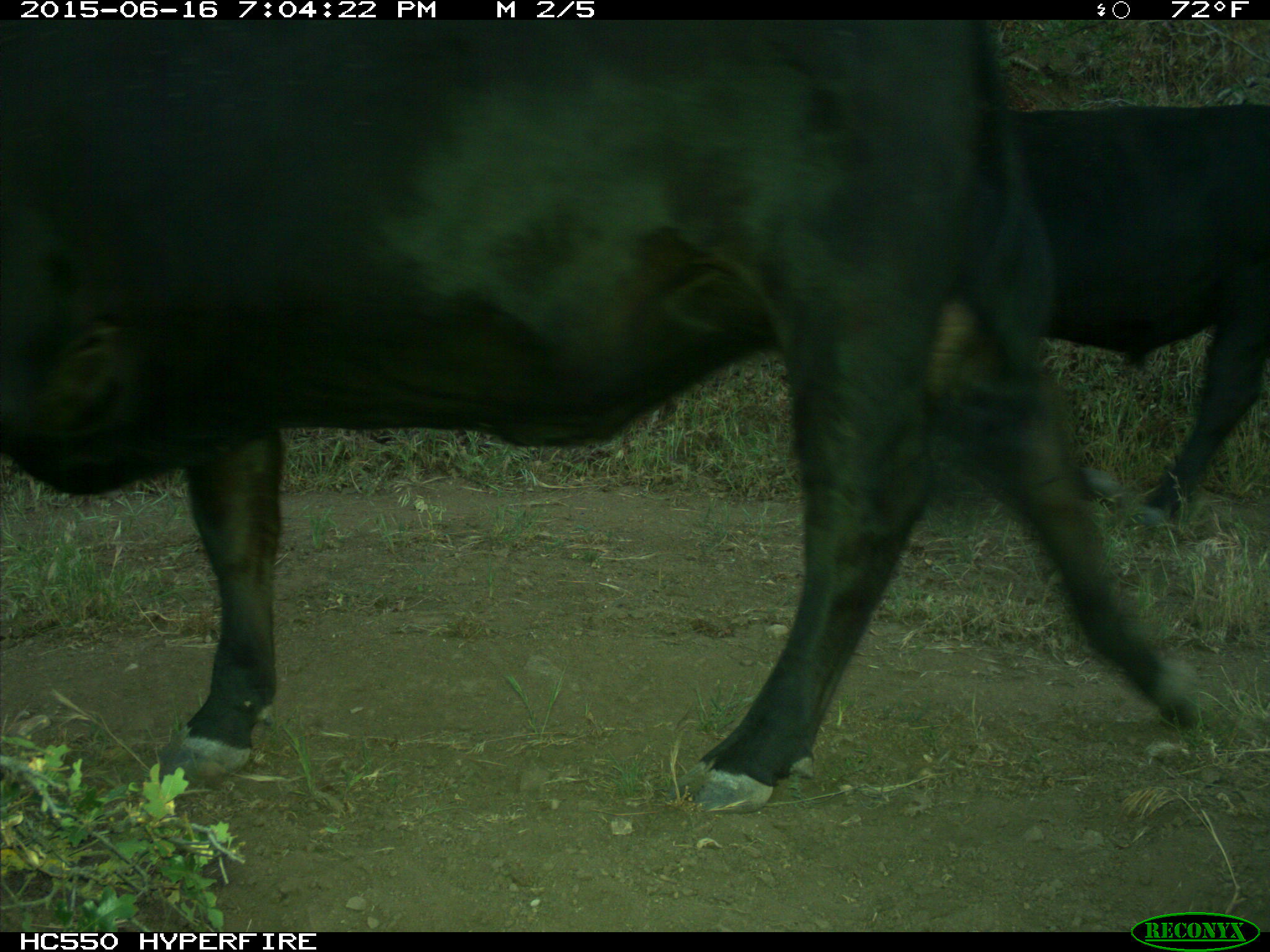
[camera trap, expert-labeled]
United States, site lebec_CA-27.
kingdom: Animalia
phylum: Chordata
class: Mammalia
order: Artiodactyla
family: Bovidae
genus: Bos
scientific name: Bos taurus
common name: domestic cow